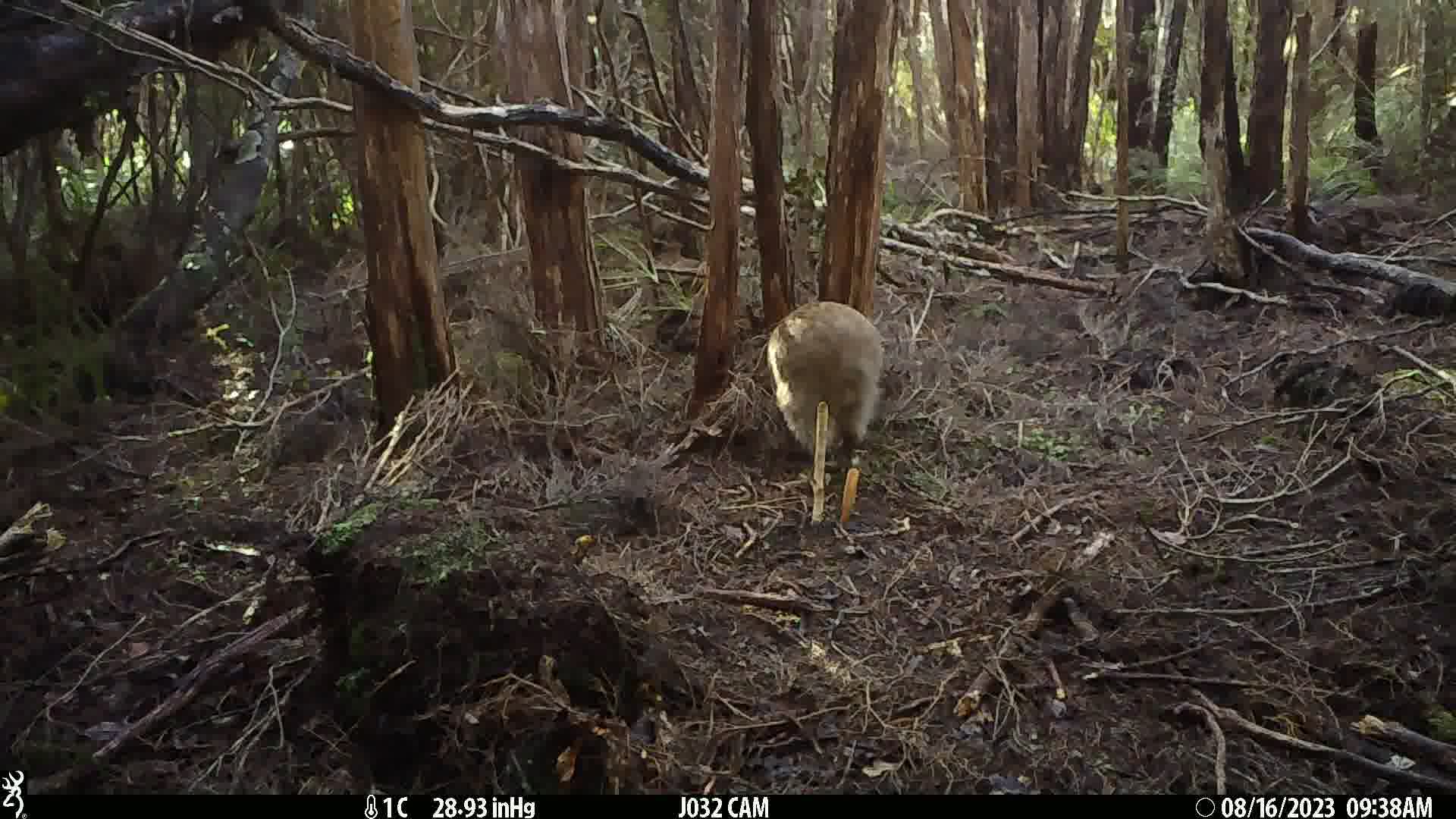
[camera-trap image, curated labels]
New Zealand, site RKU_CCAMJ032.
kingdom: Animalia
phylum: Chordata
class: Aves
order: Apterygiformes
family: Apterygidae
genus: Apteryx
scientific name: Apteryx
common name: kiwi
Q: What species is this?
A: Kiwi (Apteryx).